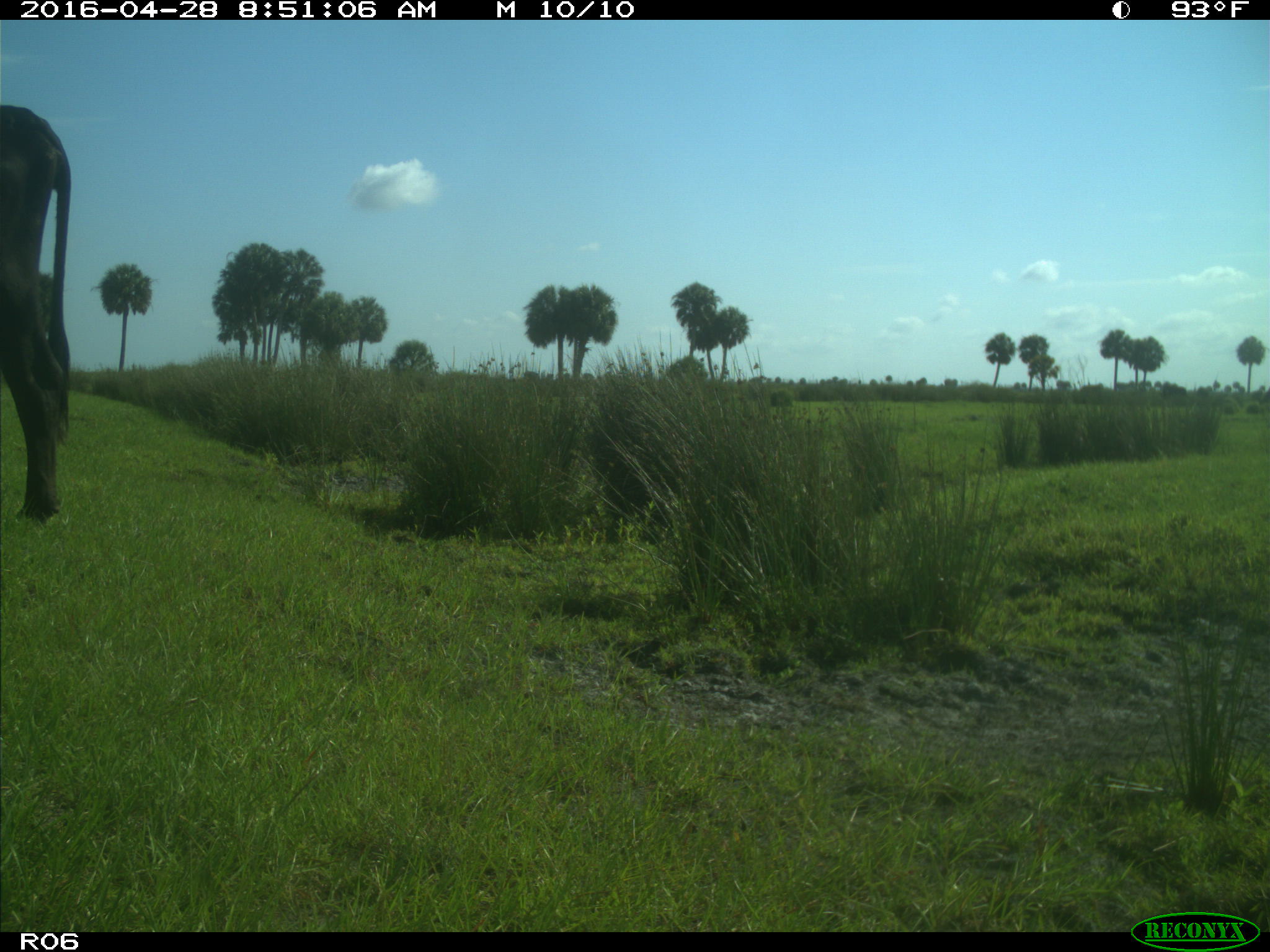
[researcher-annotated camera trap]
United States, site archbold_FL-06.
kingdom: Animalia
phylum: Chordata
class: Mammalia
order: Artiodactyla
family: Bovidae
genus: Bos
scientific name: Bos taurus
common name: domestic cow